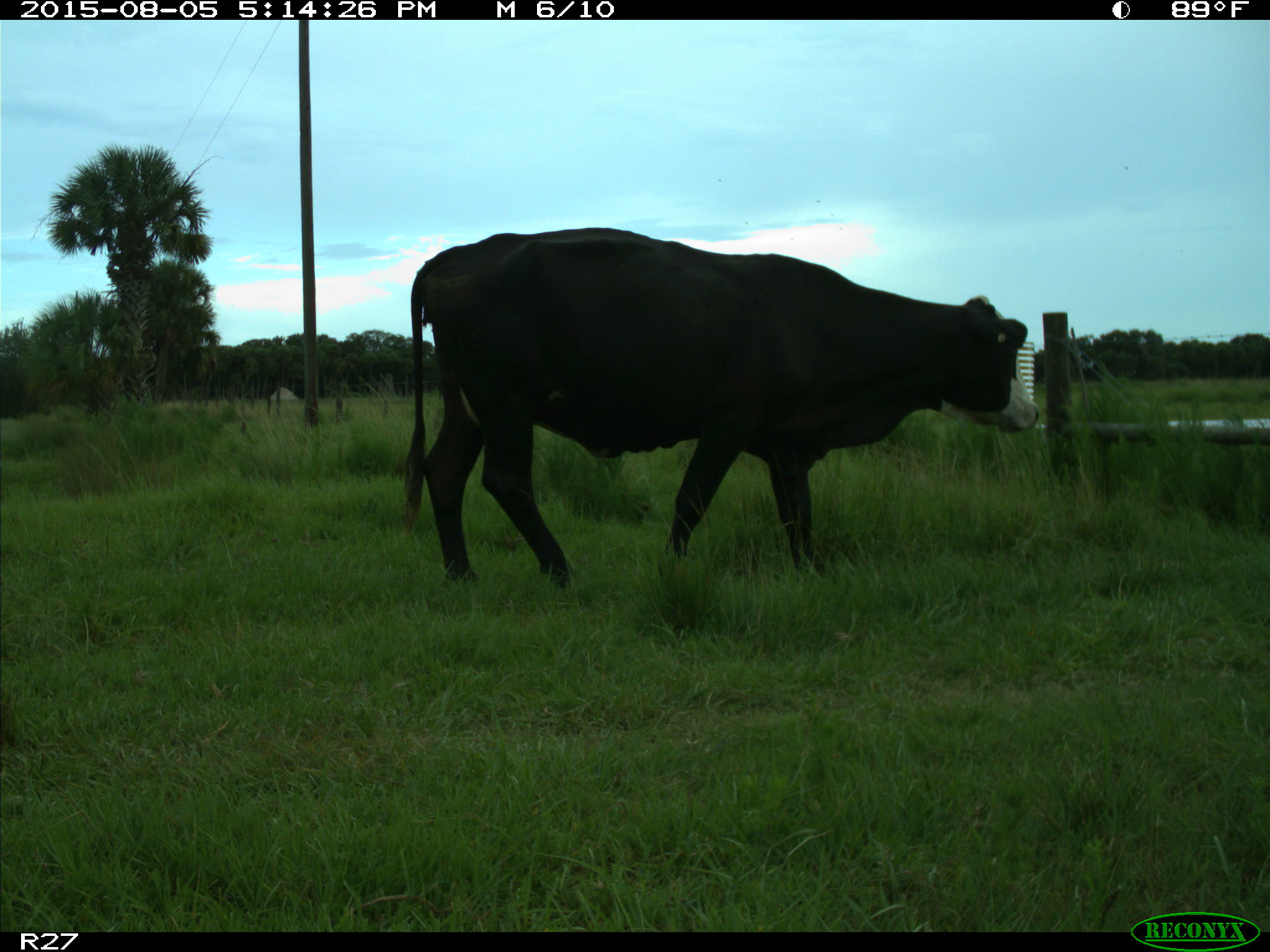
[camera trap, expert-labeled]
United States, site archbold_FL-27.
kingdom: Animalia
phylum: Chordata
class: Mammalia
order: Artiodactyla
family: Bovidae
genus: Bos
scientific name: Bos taurus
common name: domestic cow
Bos taurus (domestic cow).